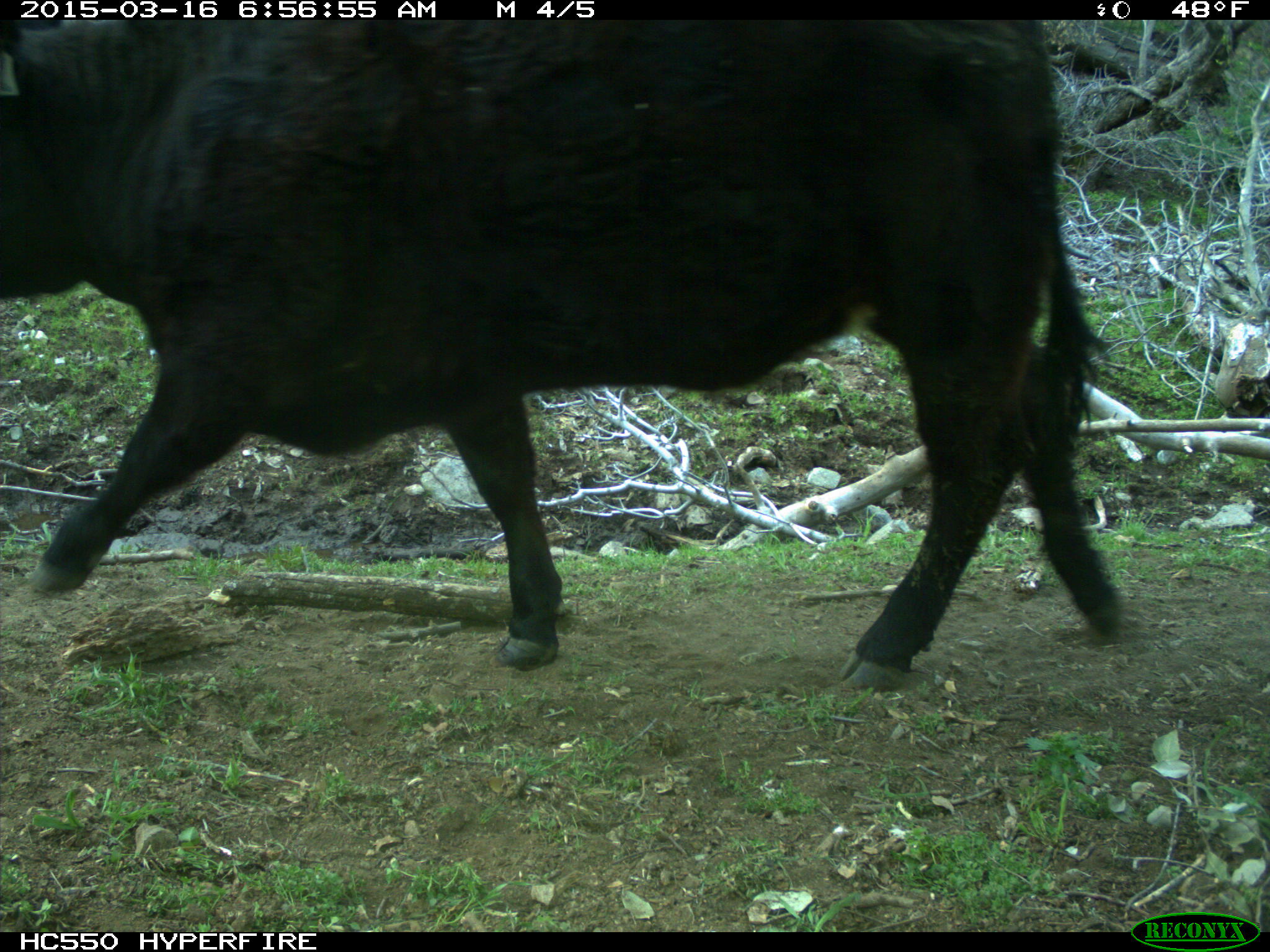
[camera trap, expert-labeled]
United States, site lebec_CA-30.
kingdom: Animalia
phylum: Chordata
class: Mammalia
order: Artiodactyla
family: Bovidae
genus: Bos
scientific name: Bos taurus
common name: domestic cow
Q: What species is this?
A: Bos taurus (domestic cow).